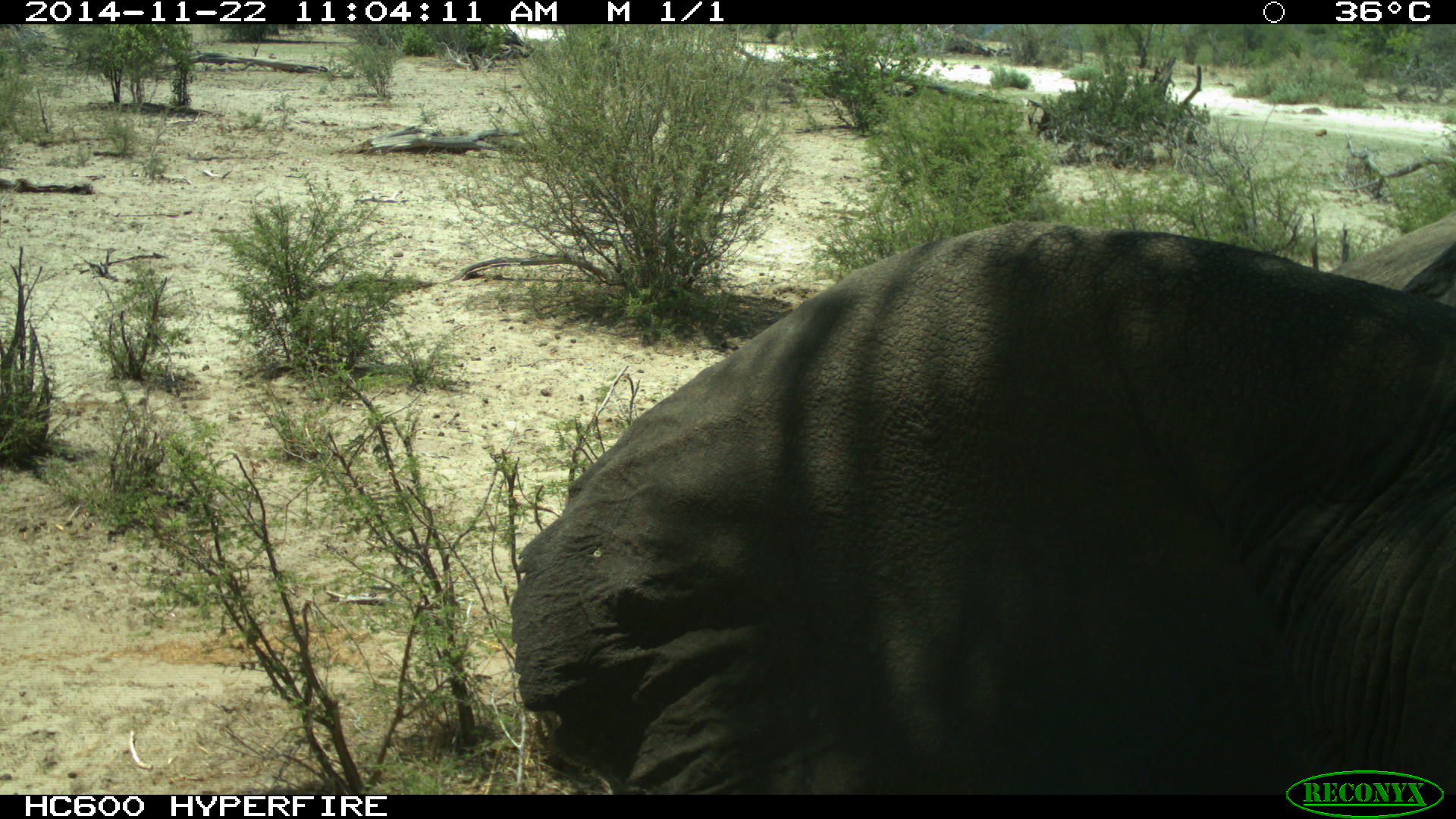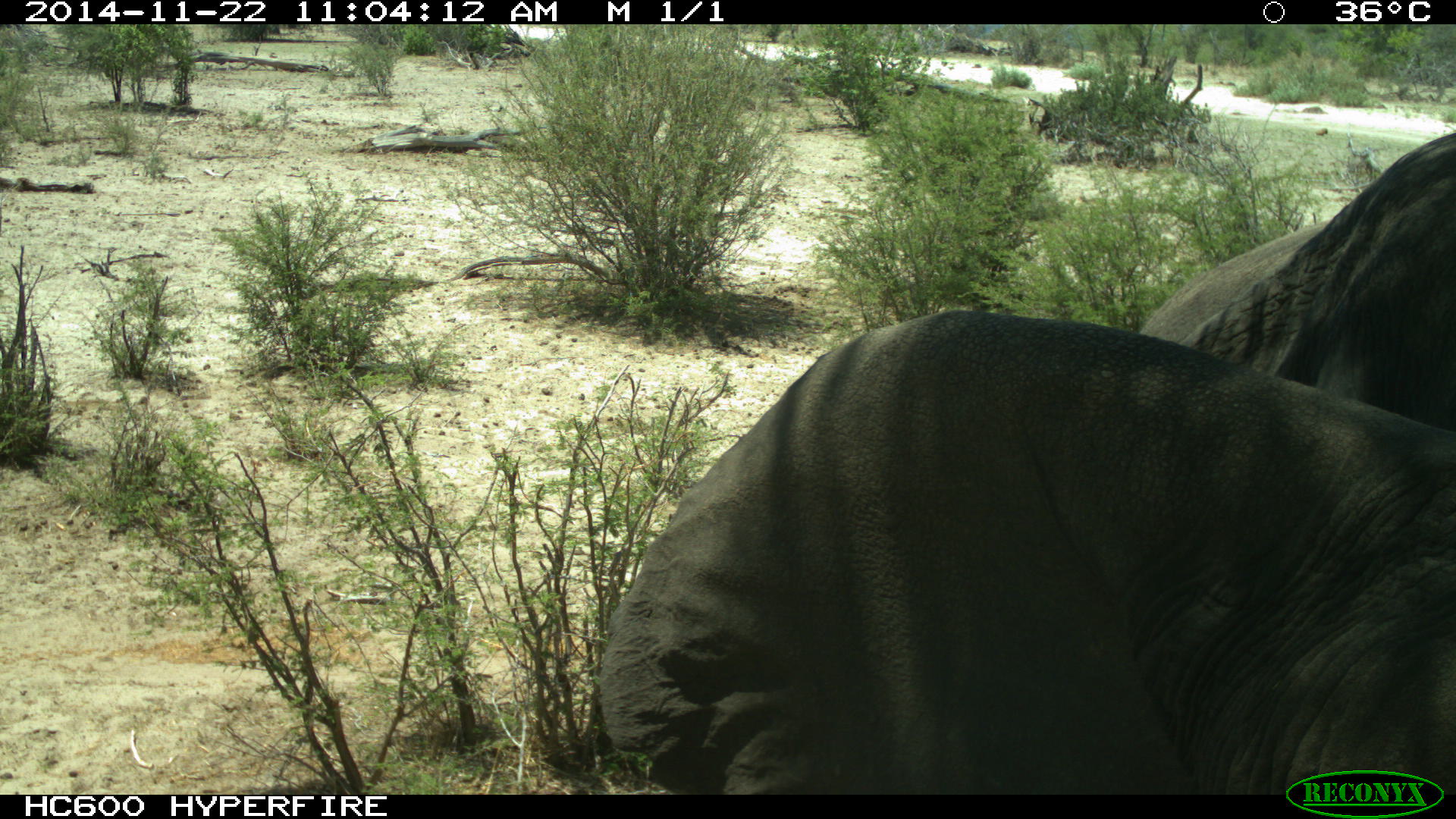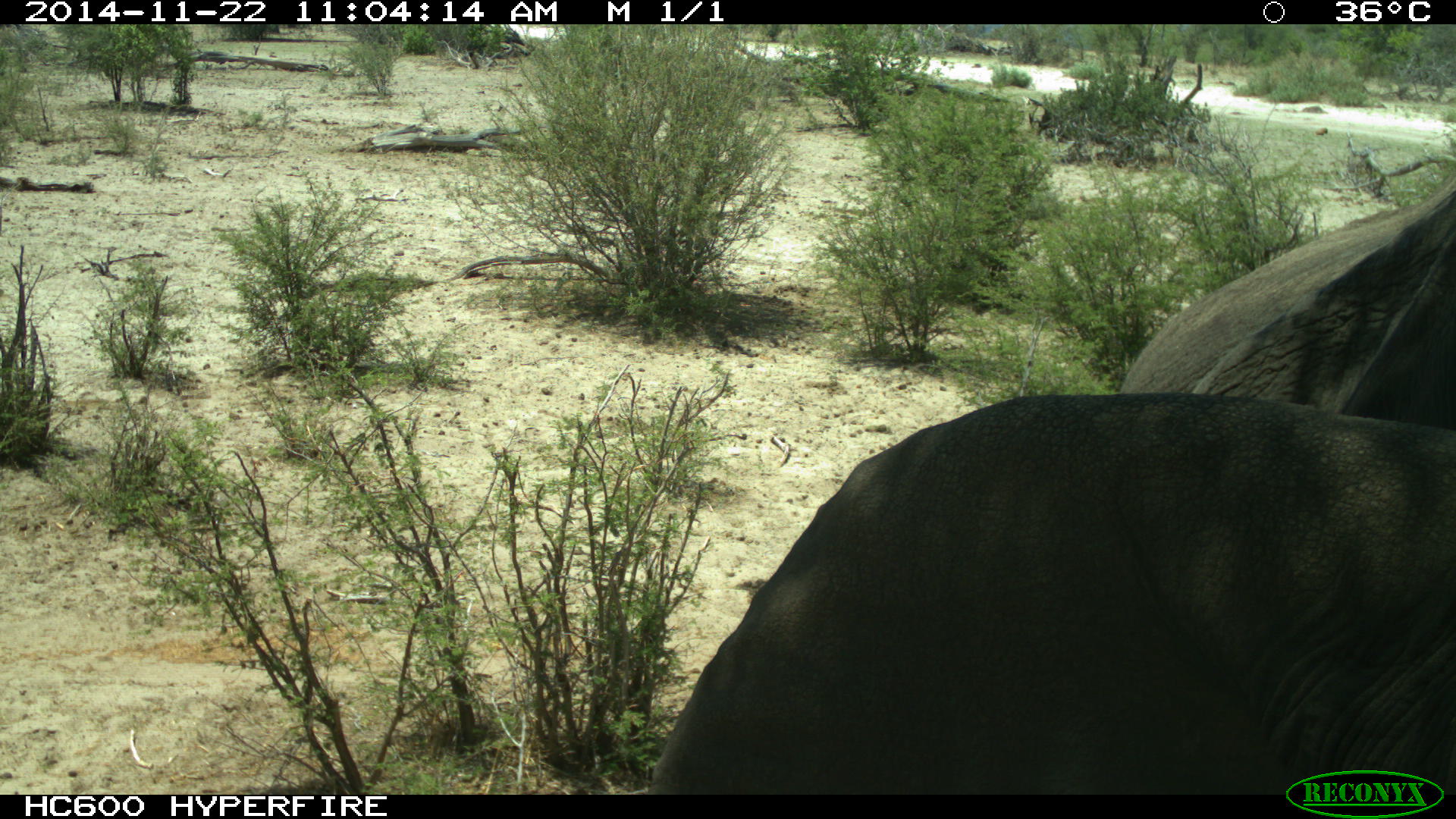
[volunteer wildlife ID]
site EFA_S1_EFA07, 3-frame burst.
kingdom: Animalia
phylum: Chordata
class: Mammalia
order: Proboscidea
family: Elephantidae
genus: Loxodonta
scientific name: Loxodonta africana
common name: african bush elephant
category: elephant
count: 1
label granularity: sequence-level